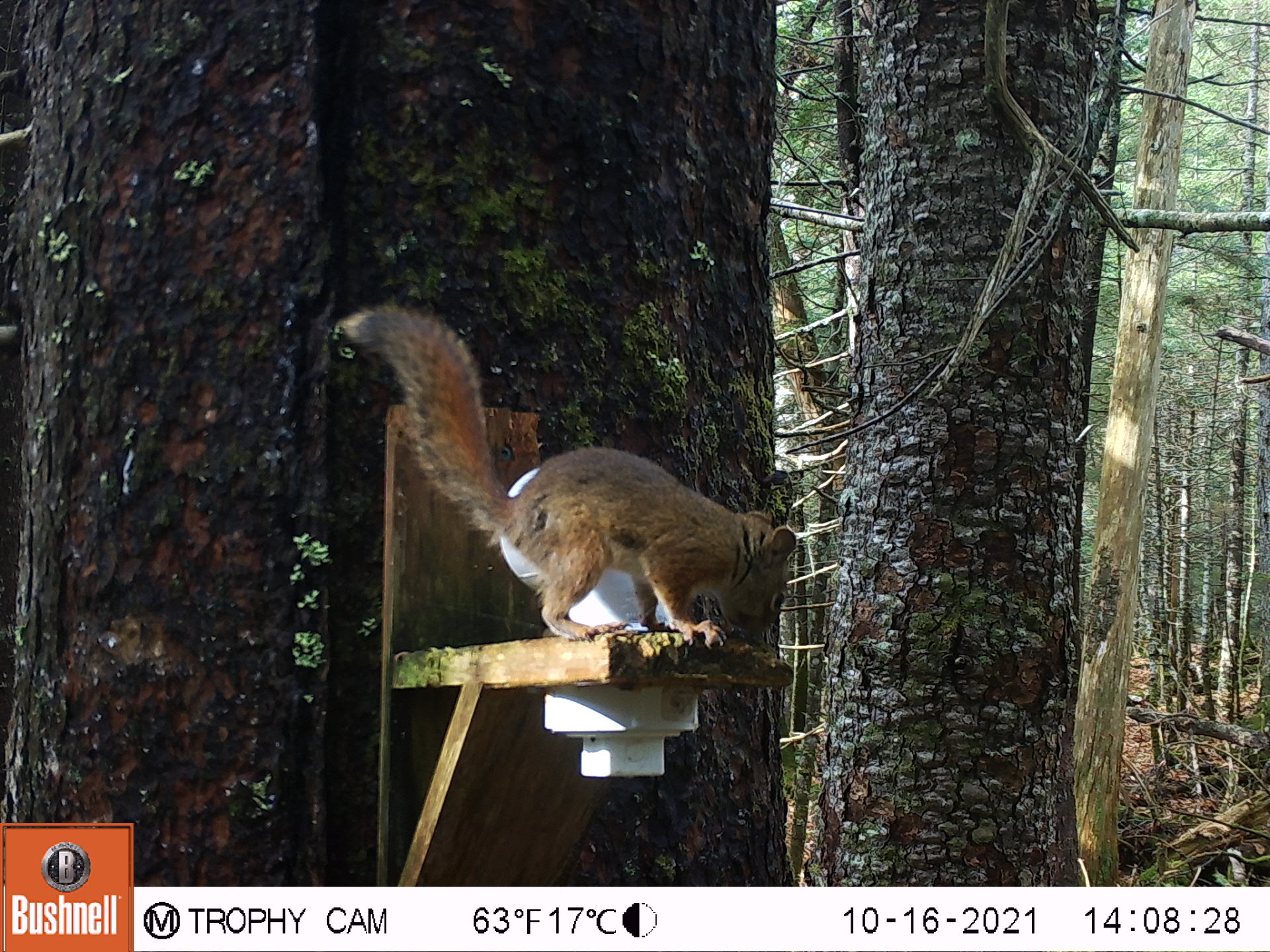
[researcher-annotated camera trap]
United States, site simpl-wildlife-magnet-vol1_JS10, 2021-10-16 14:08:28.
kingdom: Animalia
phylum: Chordata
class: Mammalia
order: Rodentia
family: Sciuridae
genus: Tamiasciurus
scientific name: Tamiasciurus hudsonicus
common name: red squirrel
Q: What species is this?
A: Red squirrel (Tamiasciurus hudsonicus).